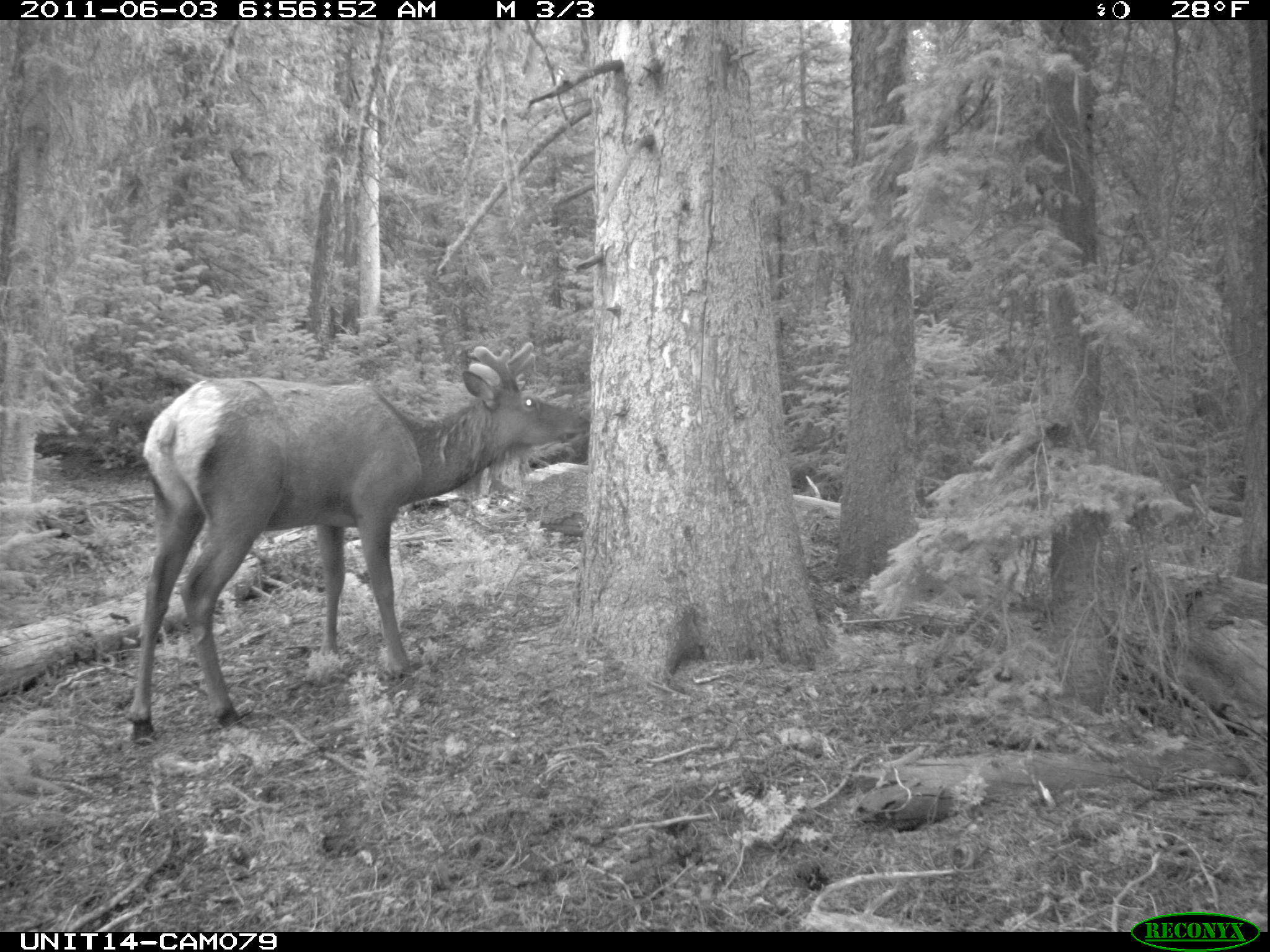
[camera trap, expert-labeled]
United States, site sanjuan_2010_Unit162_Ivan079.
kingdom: Animalia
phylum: Chordata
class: Mammalia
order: Artiodactyla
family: Cervidae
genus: Cervus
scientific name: Cervus elaphus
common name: red deer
Cervus elaphus (red deer).